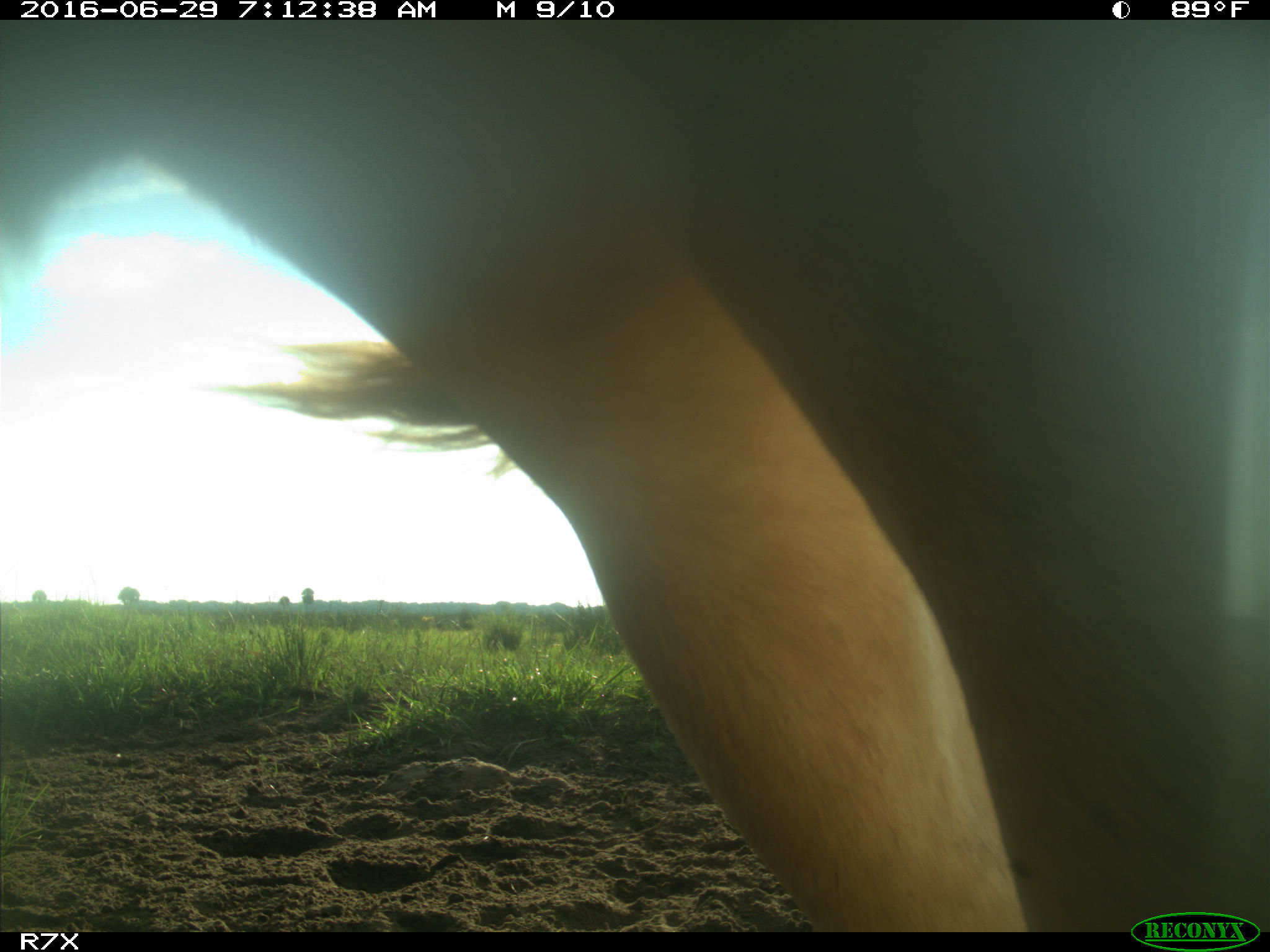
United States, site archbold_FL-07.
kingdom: Animalia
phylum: Chordata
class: Mammalia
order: Artiodactyla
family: Bovidae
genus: Bos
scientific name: Bos taurus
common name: domestic cow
Bos taurus (domestic cow).